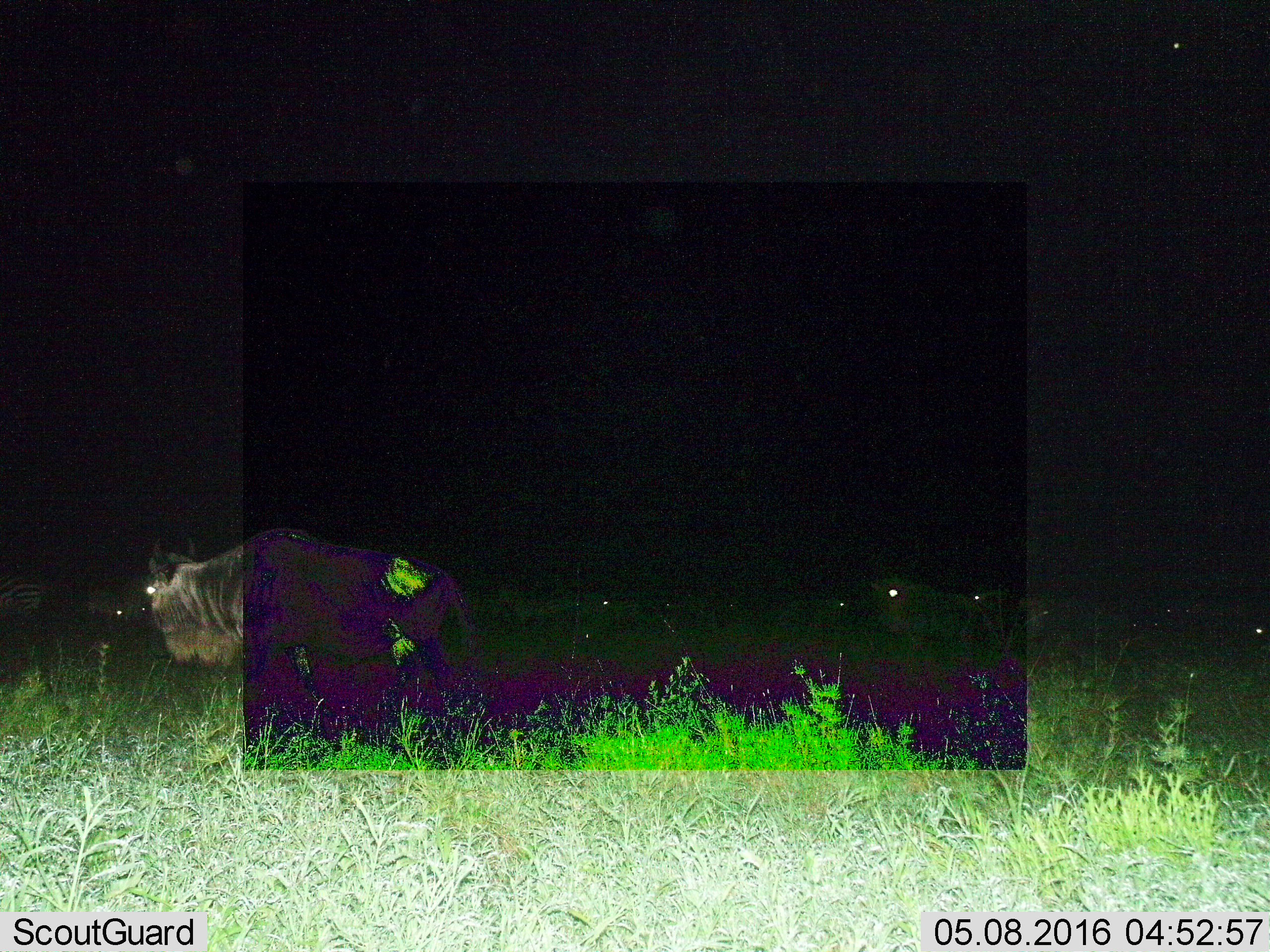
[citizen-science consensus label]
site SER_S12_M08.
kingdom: Animalia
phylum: Chordata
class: Mammalia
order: Artiodactyla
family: Bovidae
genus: Connochaetes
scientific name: Connochaetes taurinus taurinus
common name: blue wildebeest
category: wildebeestblue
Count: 1.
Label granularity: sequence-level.